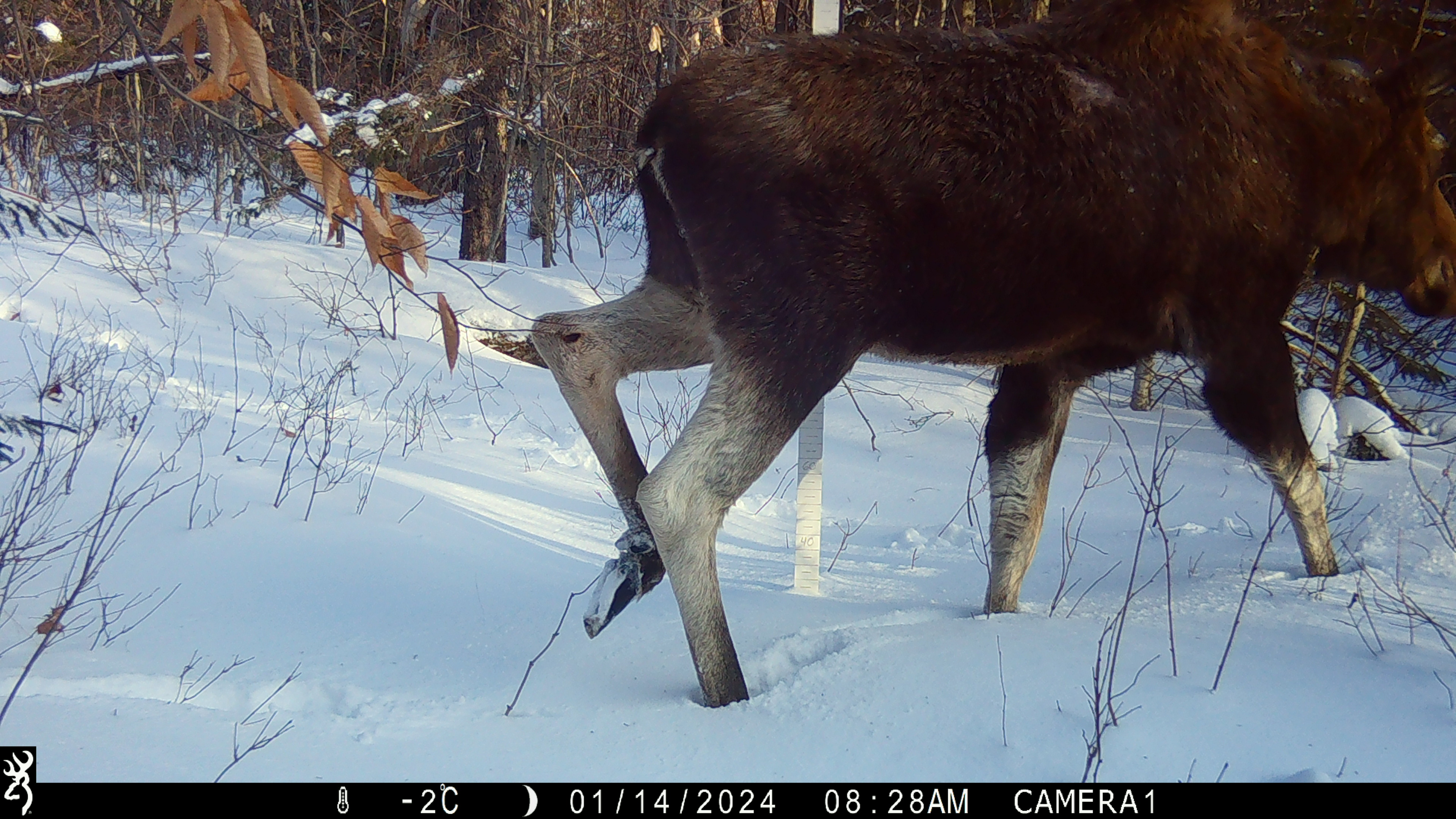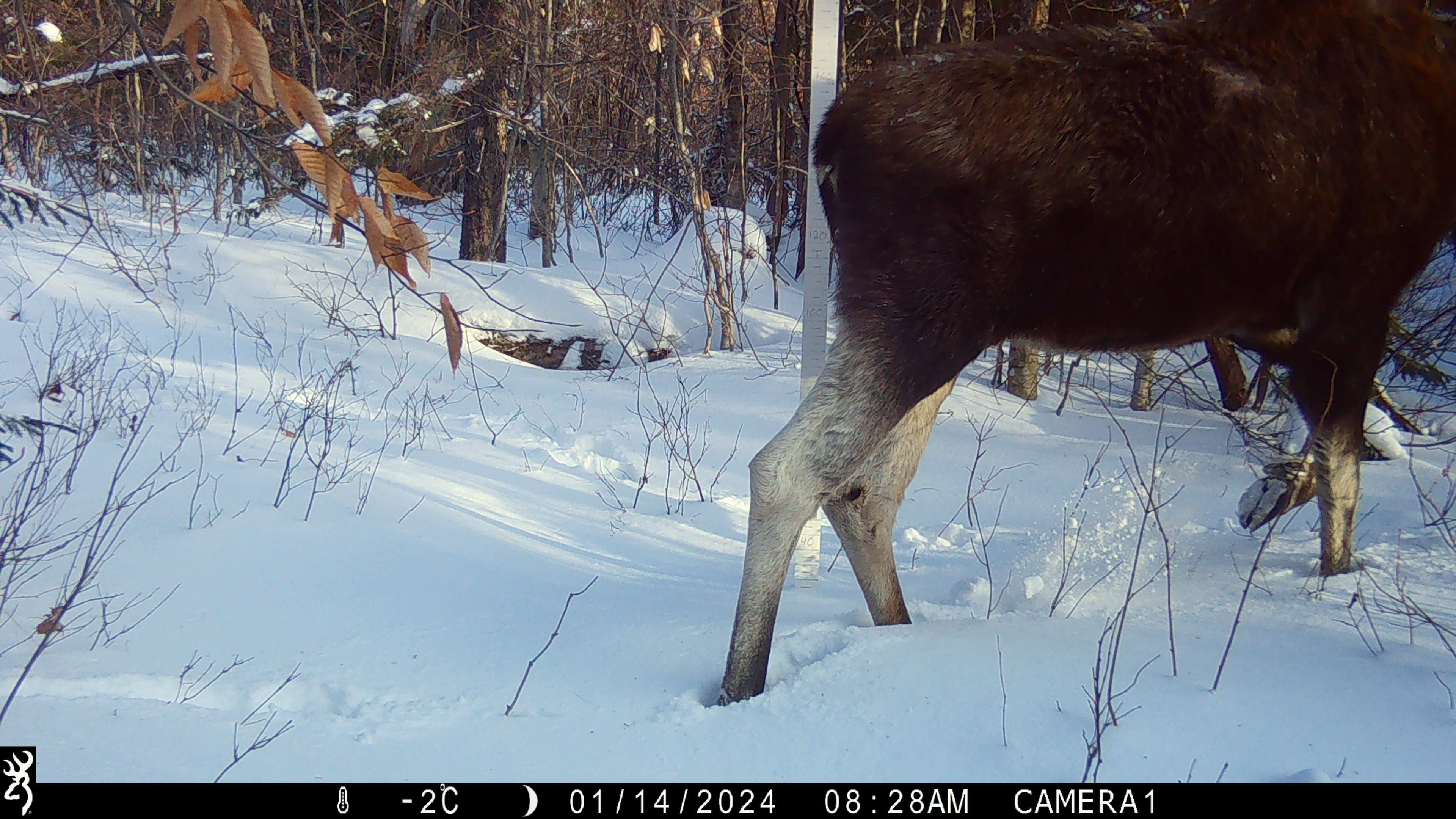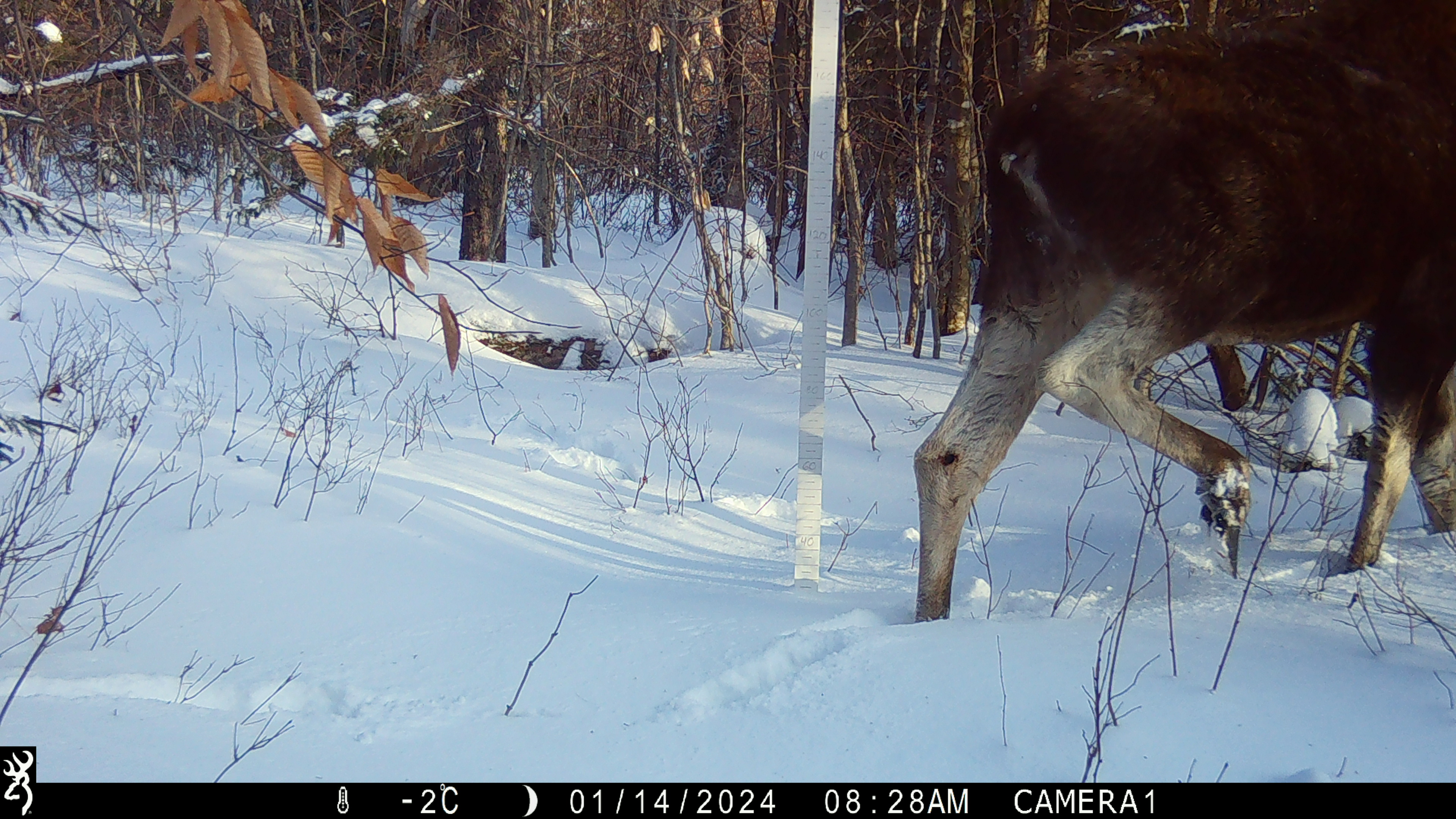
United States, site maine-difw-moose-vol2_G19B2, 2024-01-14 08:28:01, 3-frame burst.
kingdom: Animalia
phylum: Chordata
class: Mammalia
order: Artiodactyla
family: Cervidae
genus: Alces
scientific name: Alces alces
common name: moose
Moose (Alces alces).